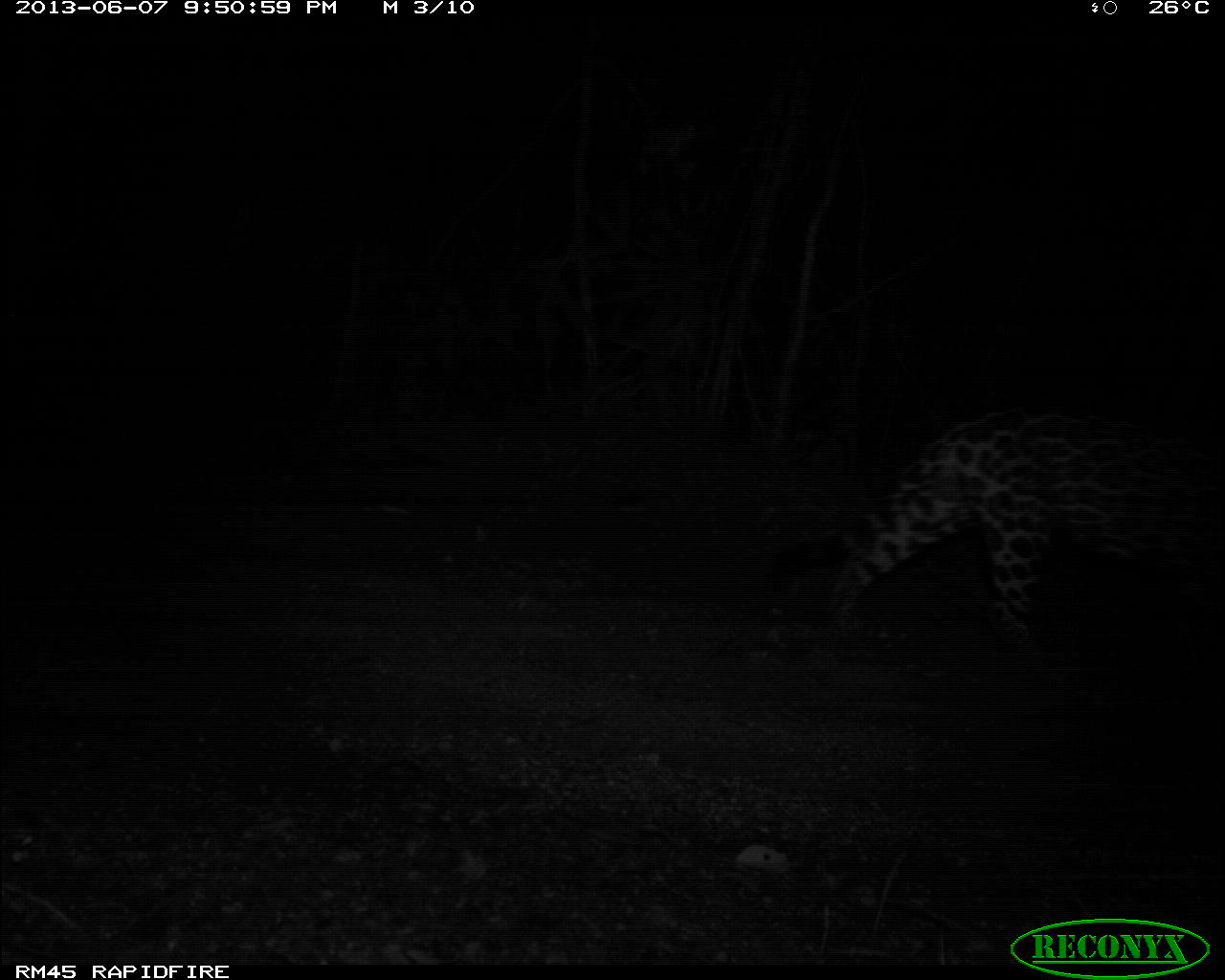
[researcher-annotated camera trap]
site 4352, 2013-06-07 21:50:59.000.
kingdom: Animalia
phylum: Chordata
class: Mammalia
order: Carnivora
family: Felidae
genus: Panthera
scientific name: Panthera onca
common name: jaguar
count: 1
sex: male